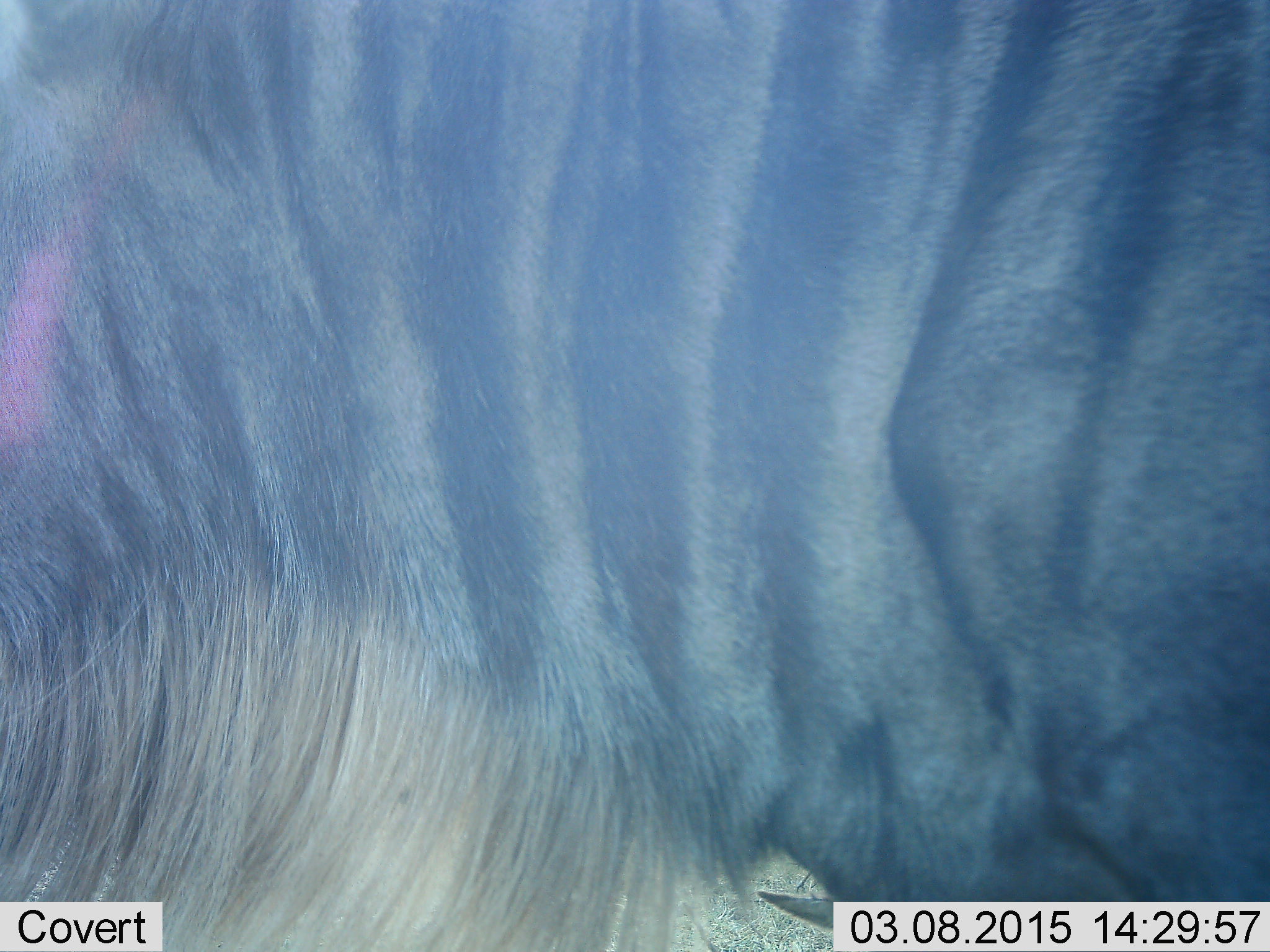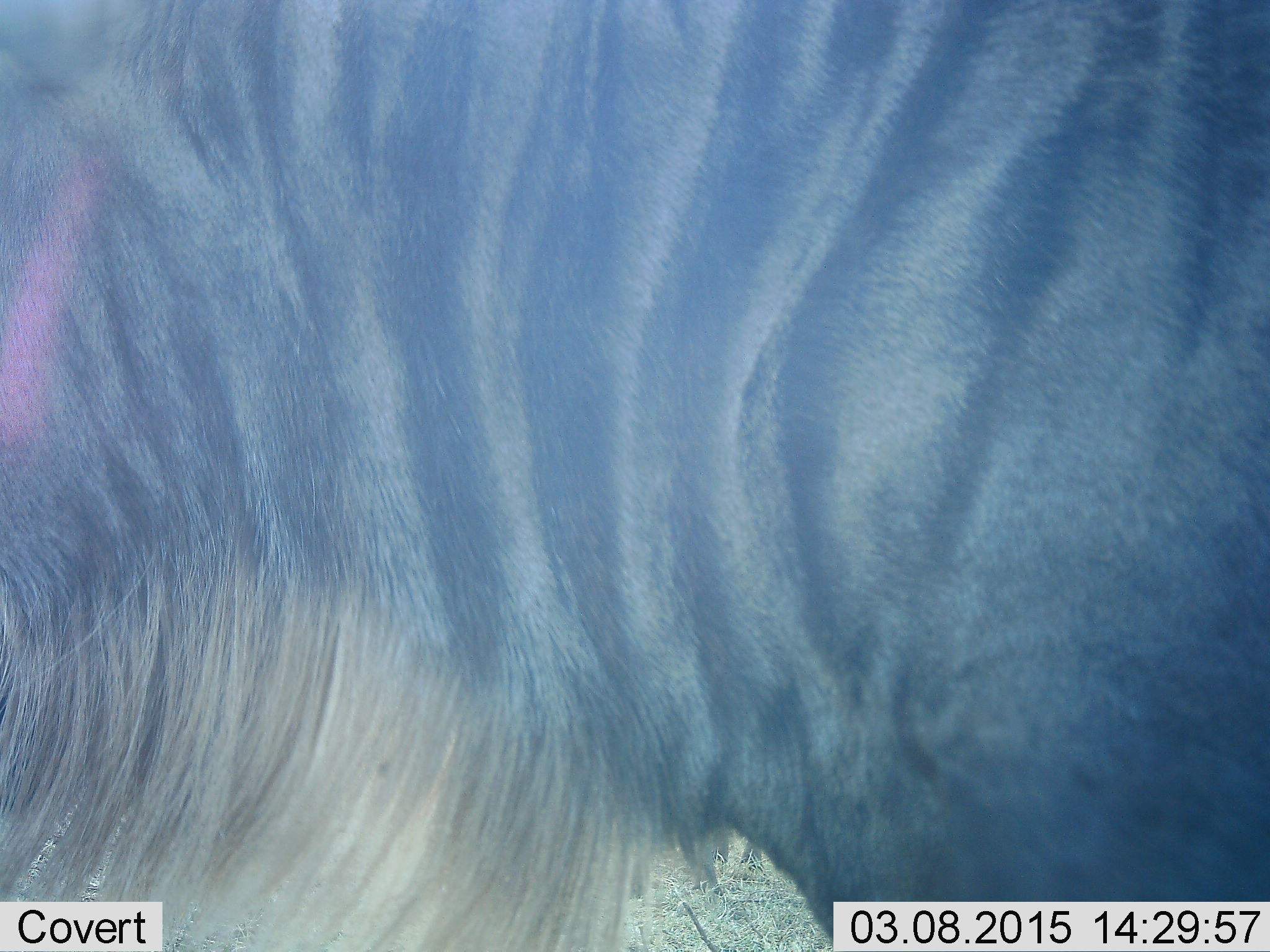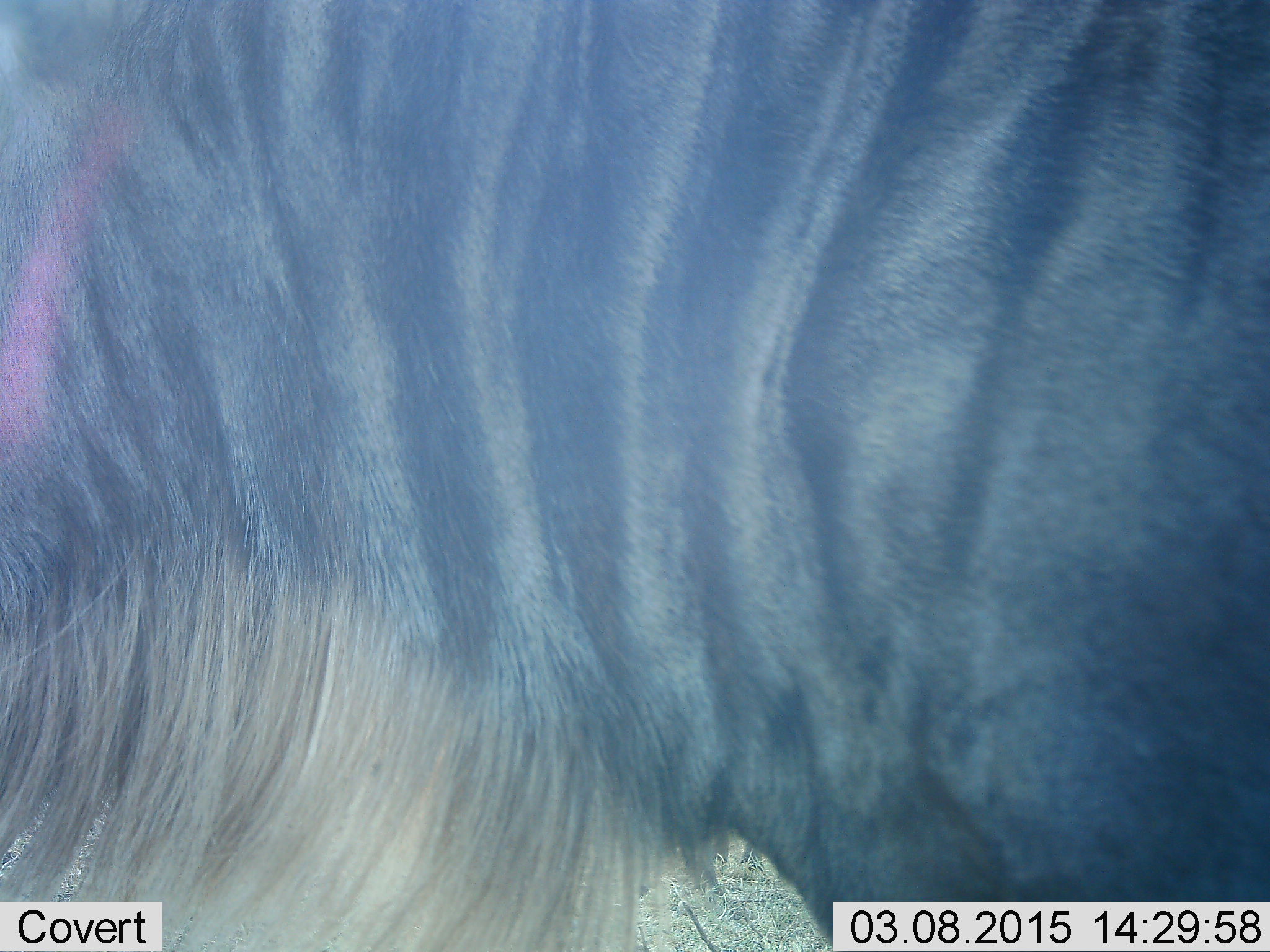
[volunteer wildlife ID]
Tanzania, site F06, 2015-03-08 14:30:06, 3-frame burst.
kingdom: Animalia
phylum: Chordata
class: Mammalia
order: Artiodactyla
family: Bovidae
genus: Connochaetes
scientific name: Connochaetes taurinus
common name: blue wildebeest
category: wildebeest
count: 1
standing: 100%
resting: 0%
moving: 0%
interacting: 0%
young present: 0%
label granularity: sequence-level